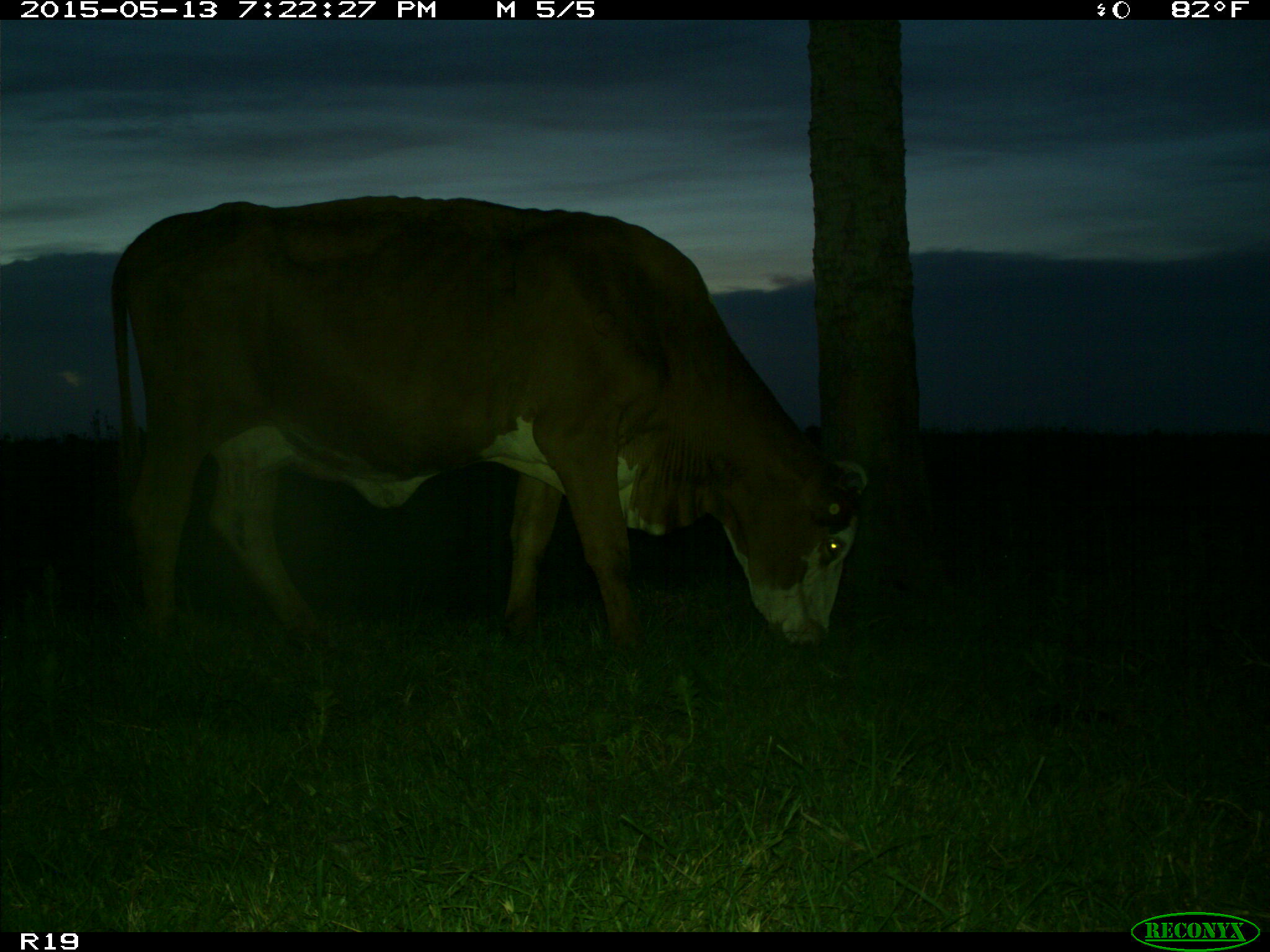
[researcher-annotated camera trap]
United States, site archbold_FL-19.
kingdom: Animalia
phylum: Chordata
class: Mammalia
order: Artiodactyla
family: Bovidae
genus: Bos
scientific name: Bos taurus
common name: domestic cow